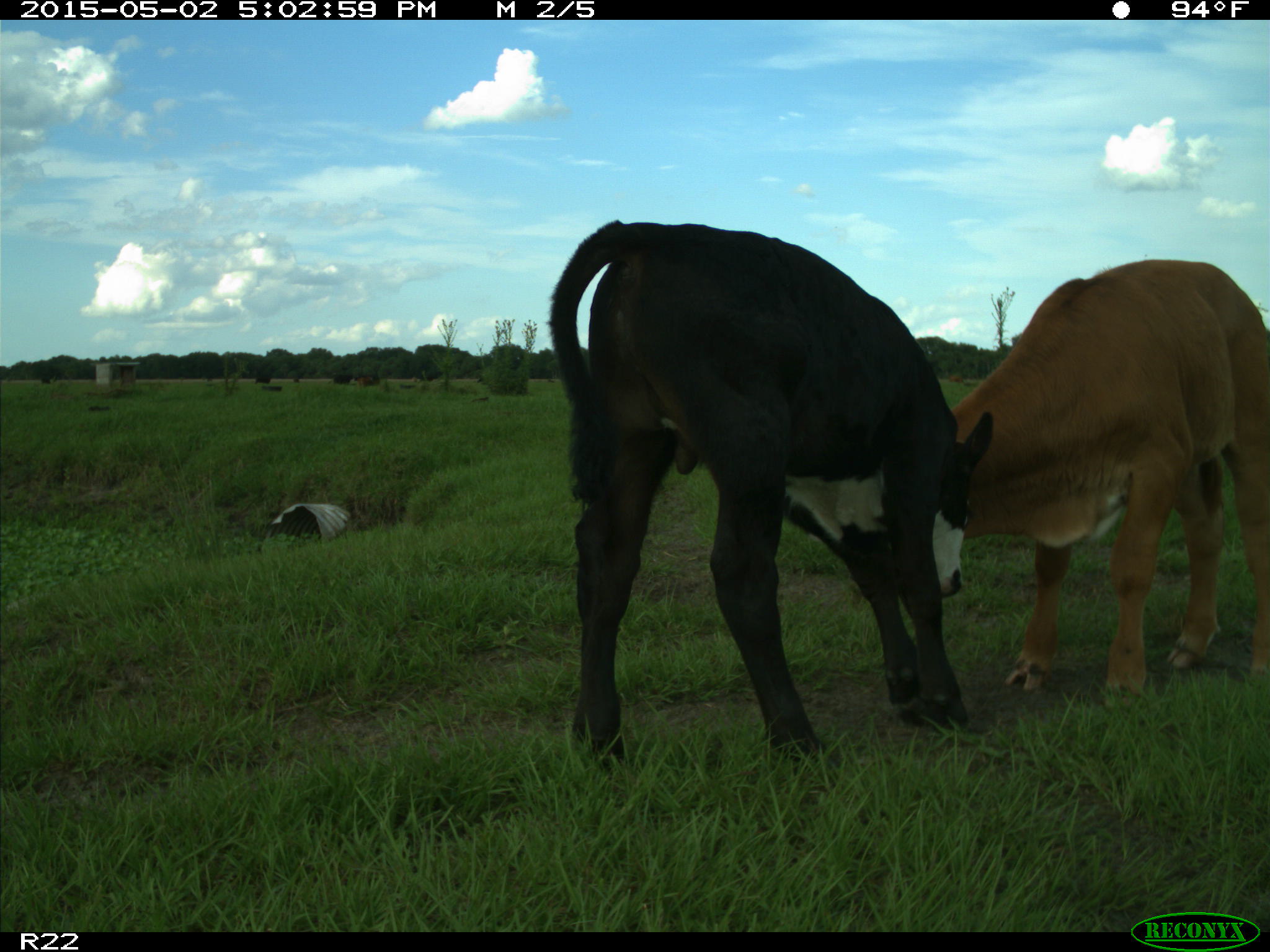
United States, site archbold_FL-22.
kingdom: Animalia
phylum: Chordata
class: Mammalia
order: Artiodactyla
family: Bovidae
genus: Bos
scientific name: Bos taurus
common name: domestic cow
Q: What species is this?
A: Bos taurus (domestic cow).